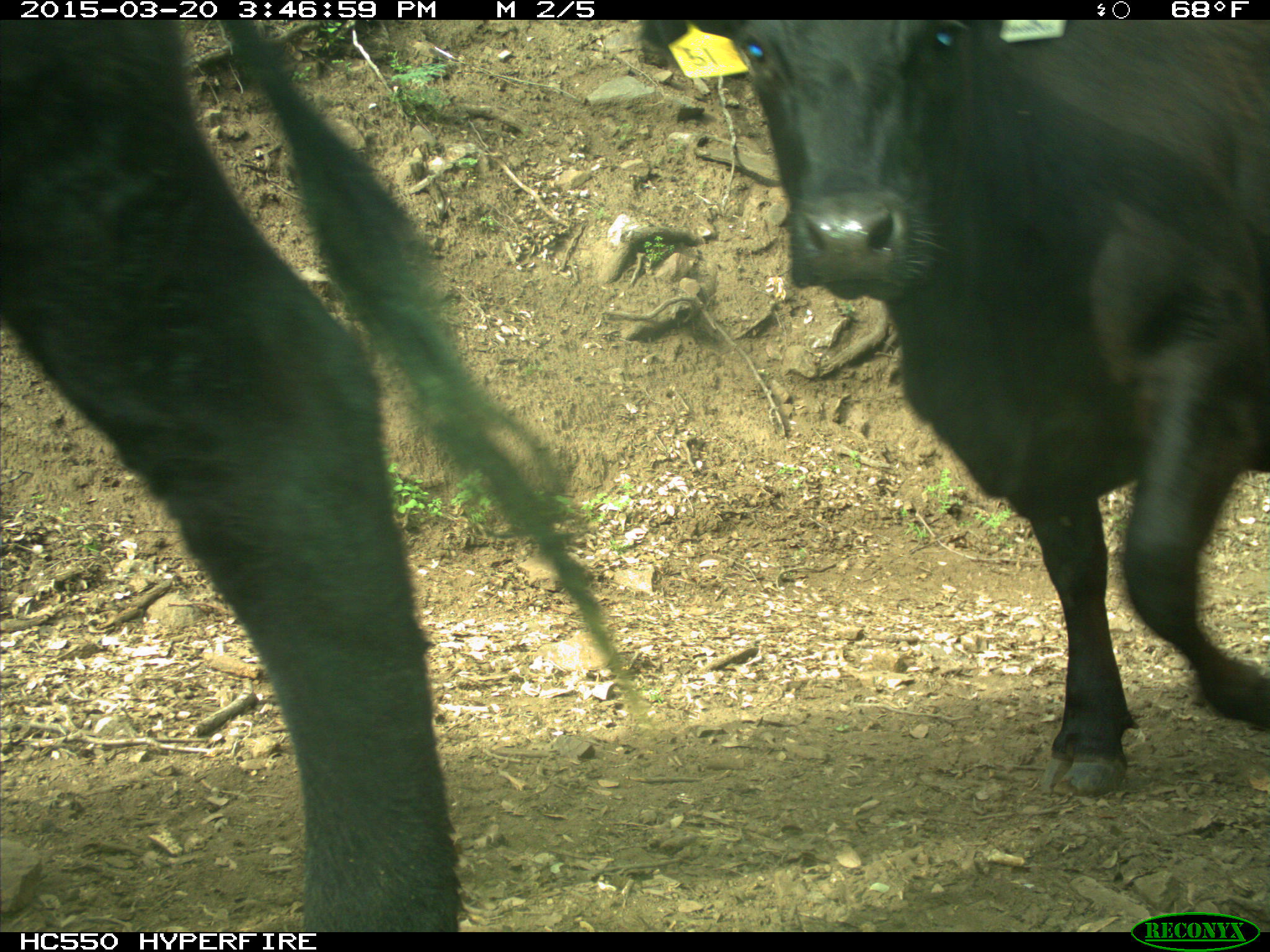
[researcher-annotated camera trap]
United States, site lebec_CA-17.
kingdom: Animalia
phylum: Chordata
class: Mammalia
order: Artiodactyla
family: Bovidae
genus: Bos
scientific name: Bos taurus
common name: domestic cow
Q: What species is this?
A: Bos taurus (domestic cow).